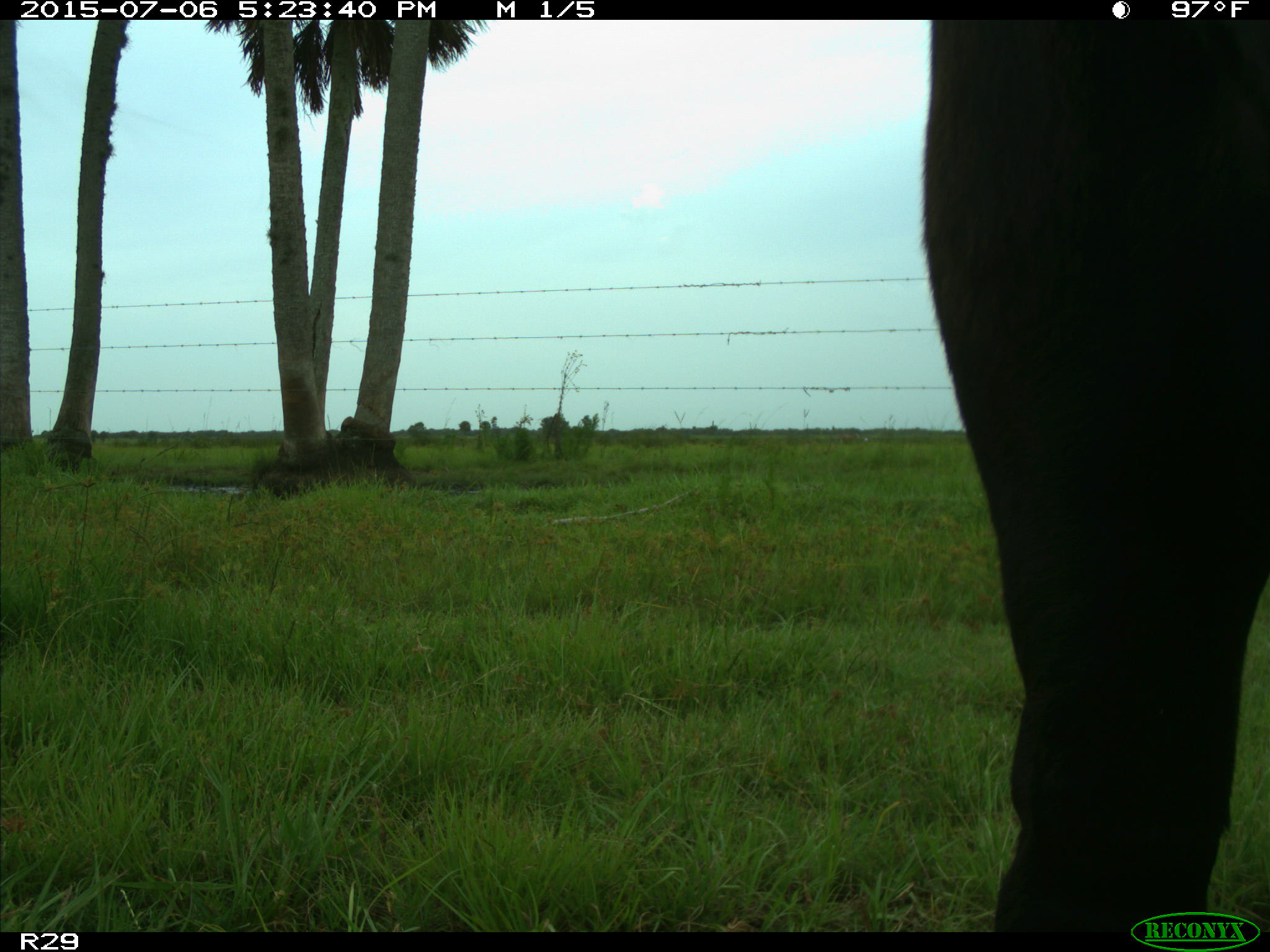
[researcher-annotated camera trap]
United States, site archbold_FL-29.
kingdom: Animalia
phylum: Chordata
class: Mammalia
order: Artiodactyla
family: Bovidae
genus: Bos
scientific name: Bos taurus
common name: domestic cow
Bos taurus (domestic cow).